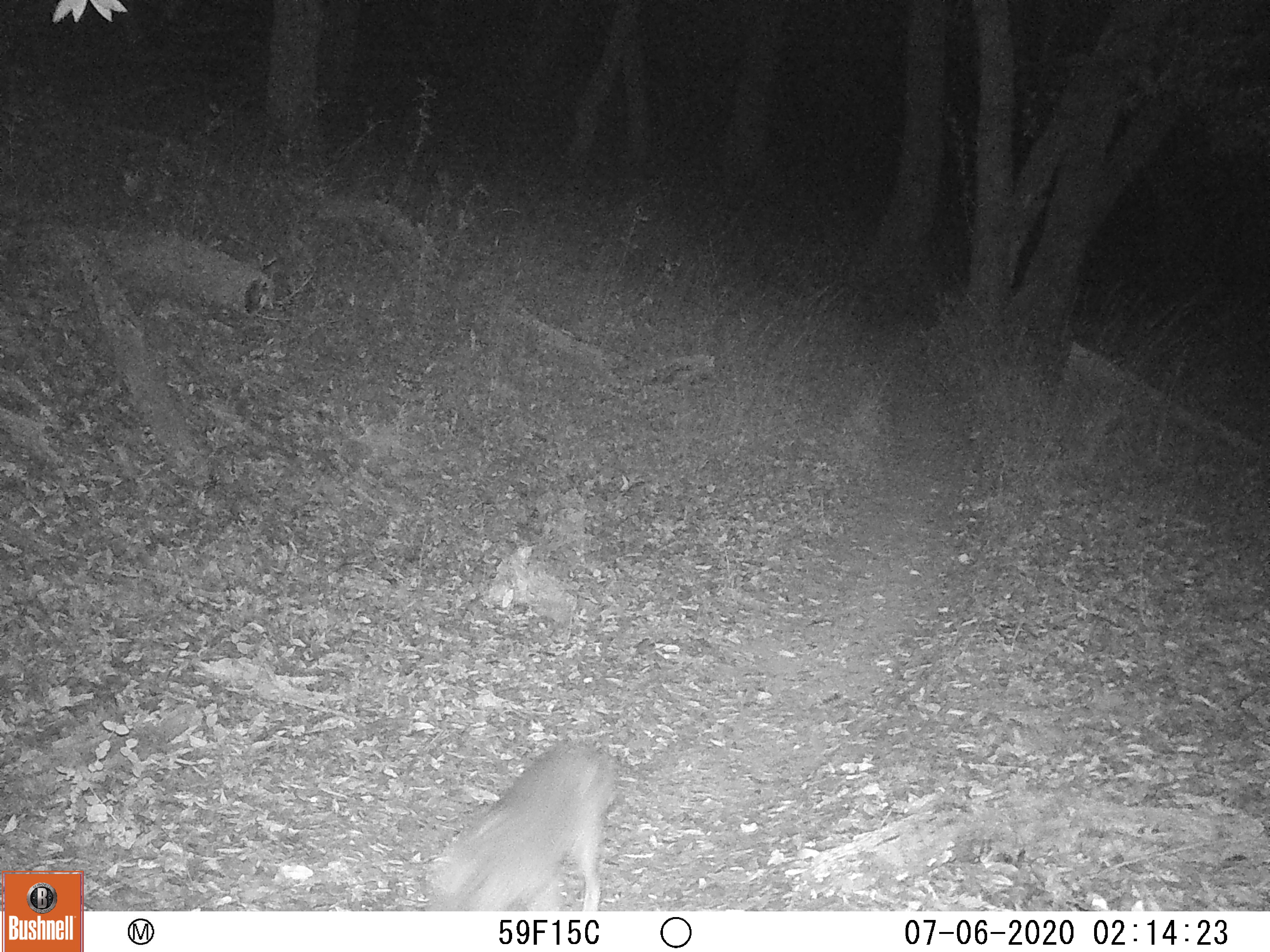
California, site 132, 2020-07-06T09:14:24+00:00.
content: unidentified animal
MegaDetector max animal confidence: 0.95